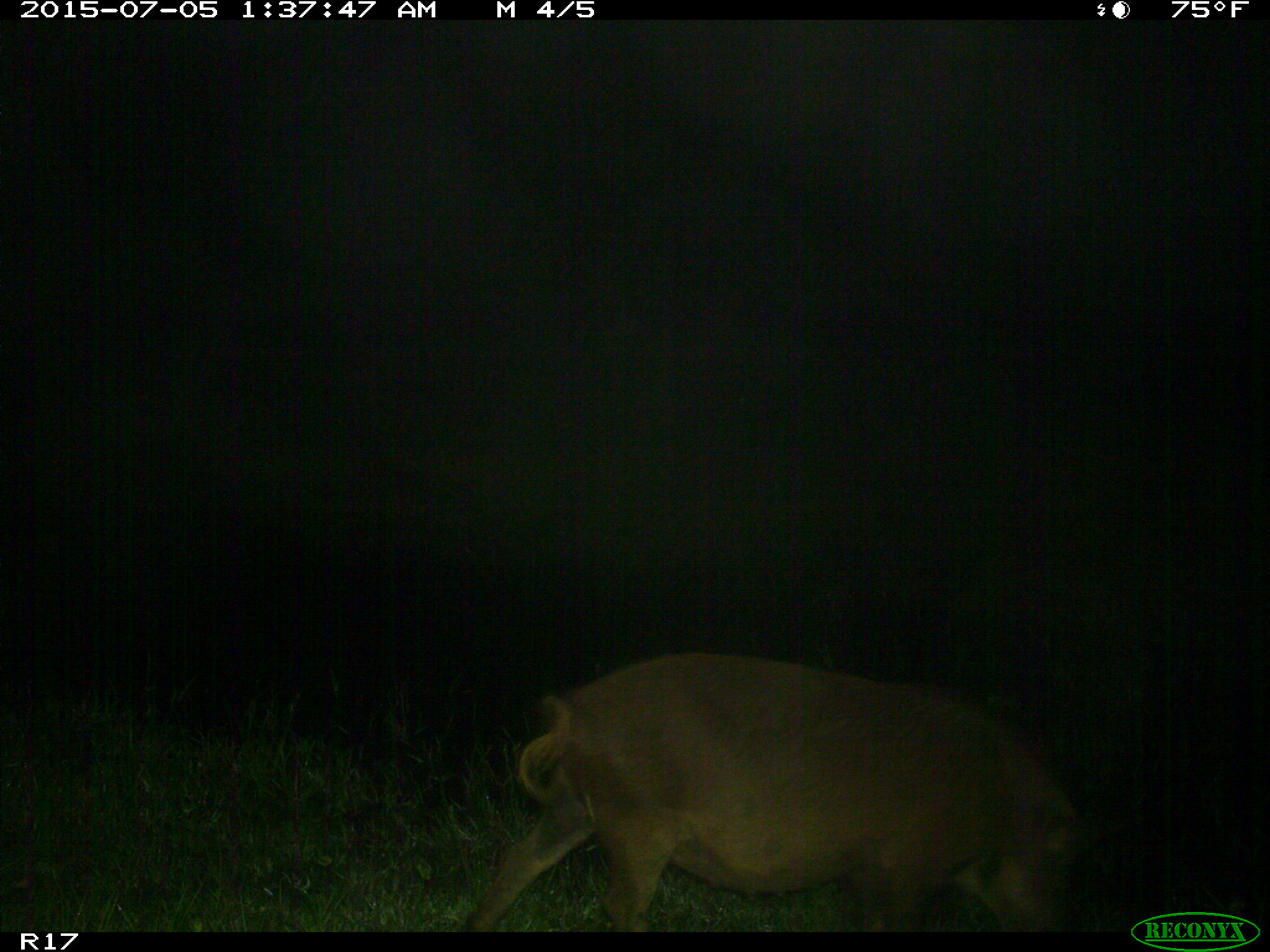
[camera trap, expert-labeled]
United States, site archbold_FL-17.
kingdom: Animalia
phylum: Chordata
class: Mammalia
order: Artiodactyla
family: Suidae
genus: Sus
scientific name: Sus scrofa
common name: wild boar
Sus scrofa (wild boar).